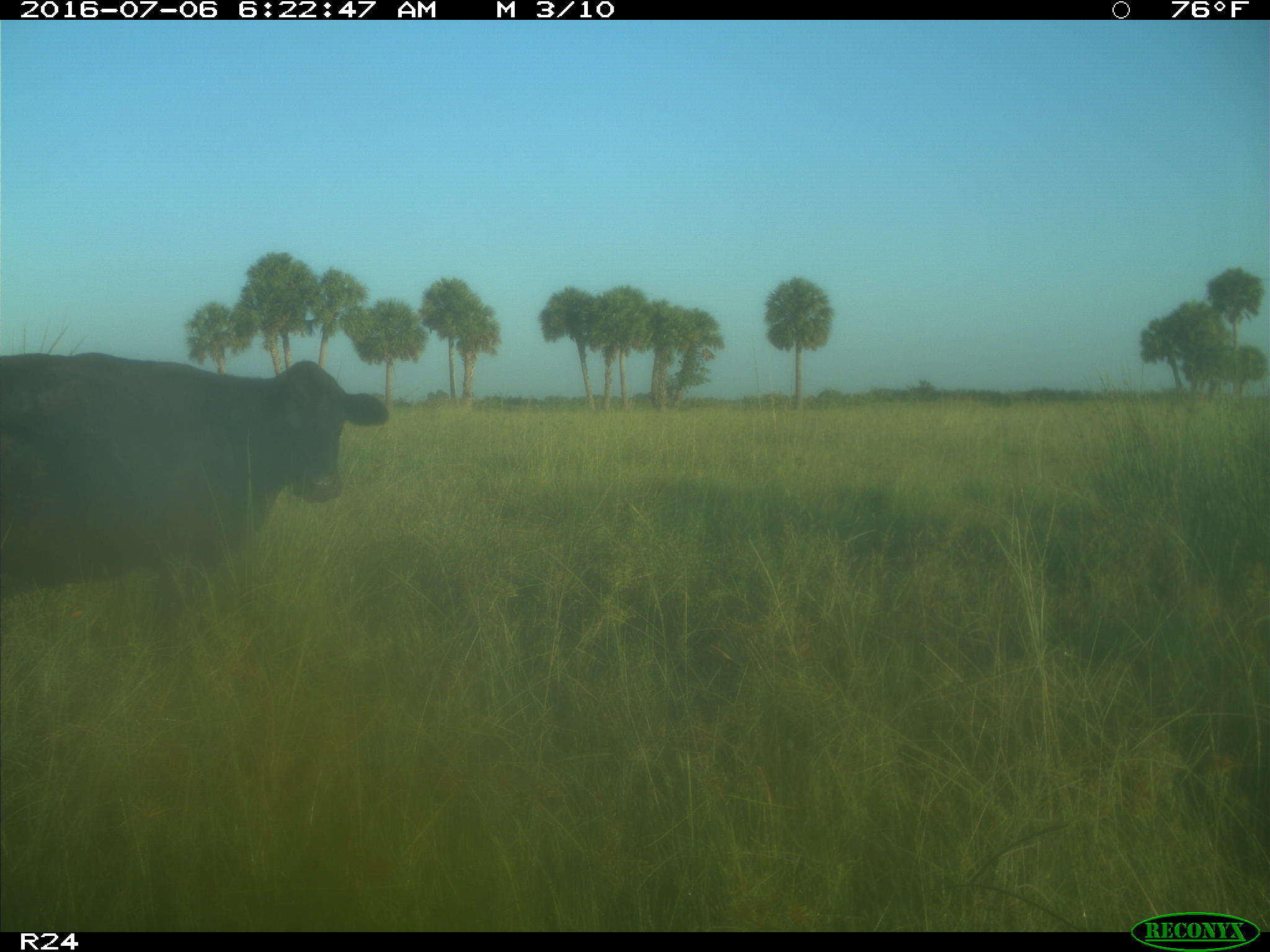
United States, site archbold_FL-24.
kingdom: Animalia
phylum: Chordata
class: Mammalia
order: Artiodactyla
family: Bovidae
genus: Bos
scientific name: Bos taurus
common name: domestic cow